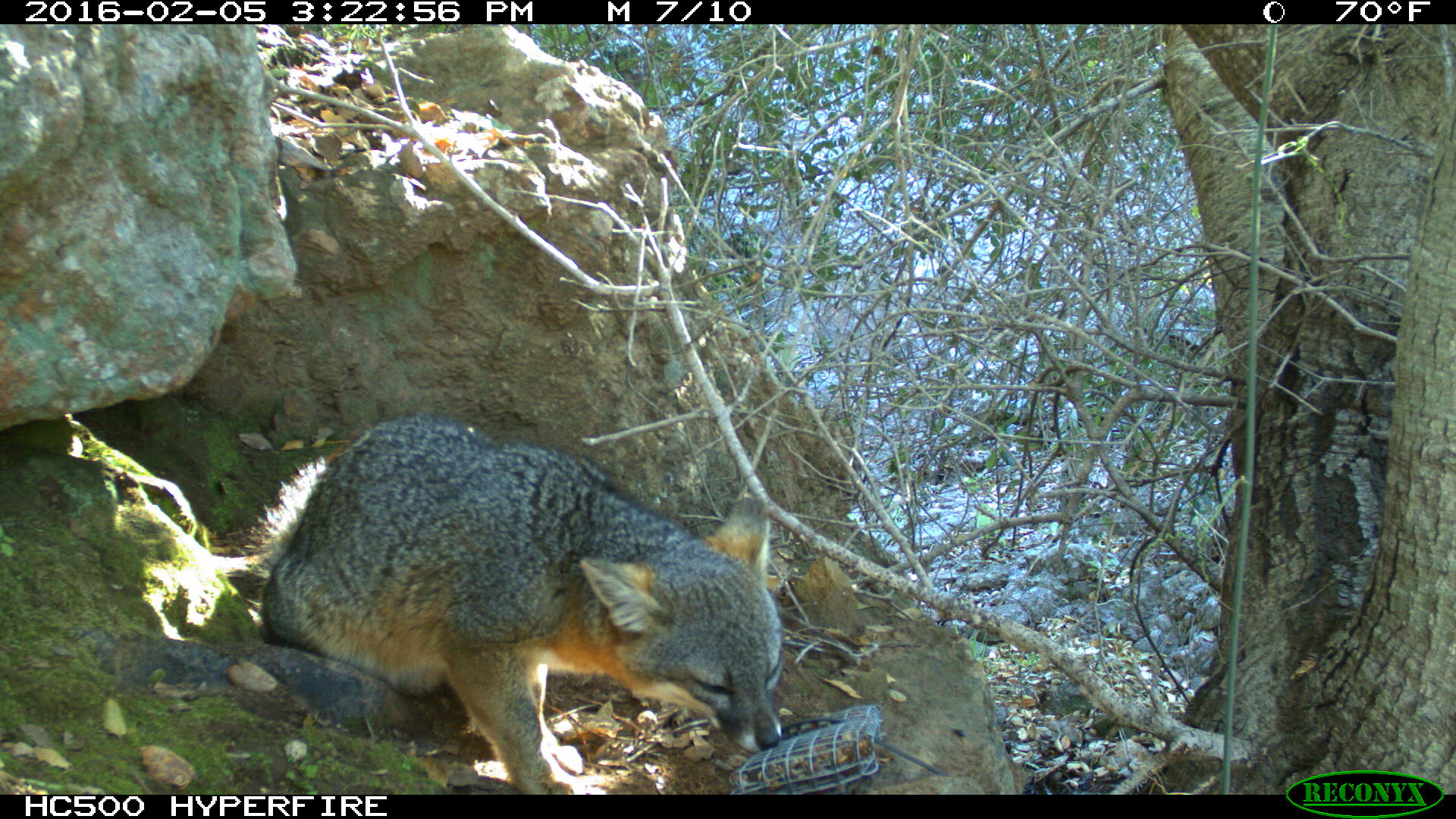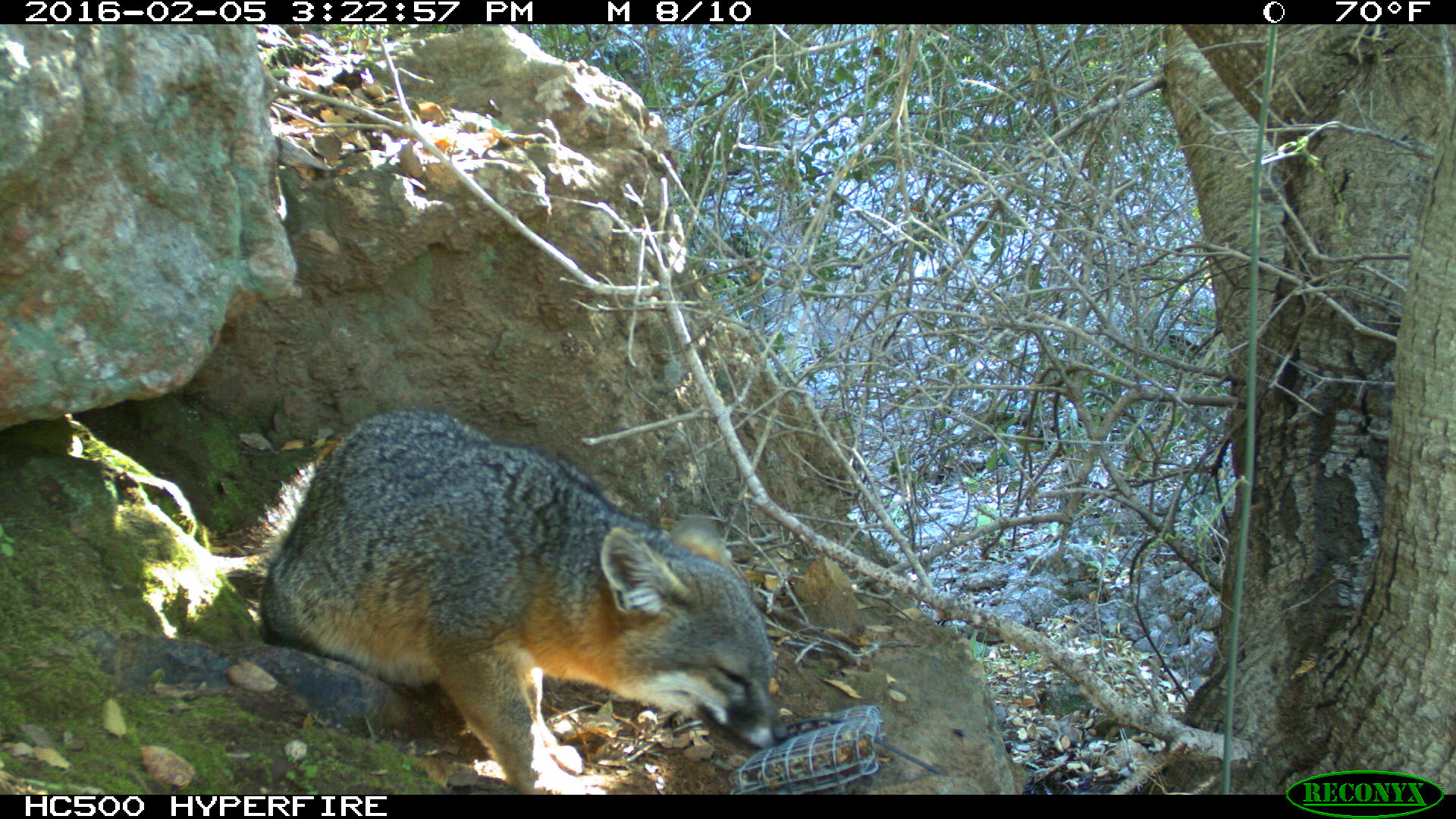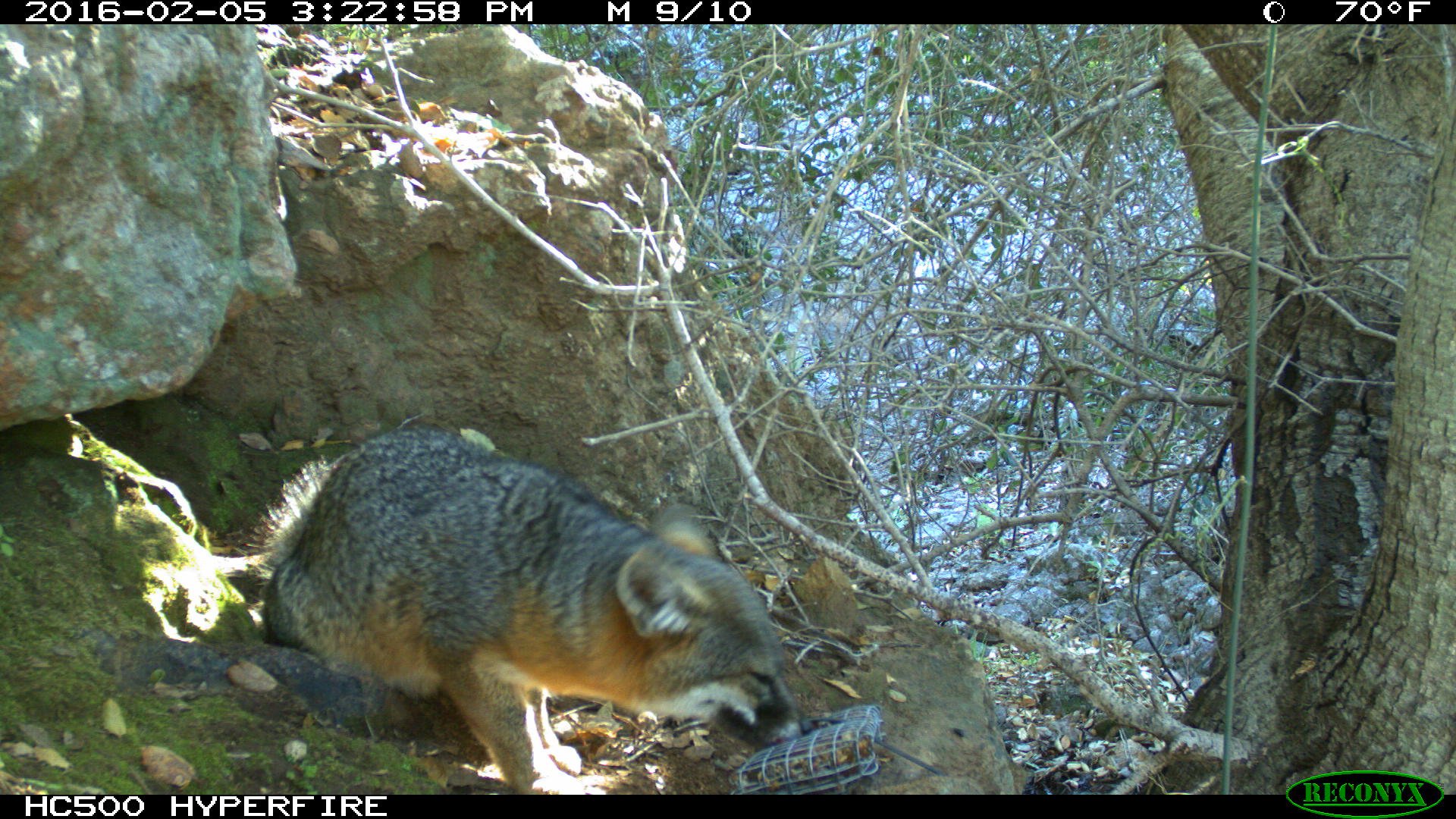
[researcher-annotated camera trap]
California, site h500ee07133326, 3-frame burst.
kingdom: Animalia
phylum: Chordata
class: Mammalia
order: Carnivora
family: Canidae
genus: Urocyon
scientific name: Urocyon littoralis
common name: island fox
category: fox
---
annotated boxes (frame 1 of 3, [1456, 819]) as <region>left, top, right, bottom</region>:
fox: <region>246, 413, 783, 794</region>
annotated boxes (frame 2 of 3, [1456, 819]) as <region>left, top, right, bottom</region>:
fox: <region>248, 406, 787, 794</region>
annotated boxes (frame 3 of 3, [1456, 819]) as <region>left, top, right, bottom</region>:
fox: <region>243, 426, 821, 793</region>